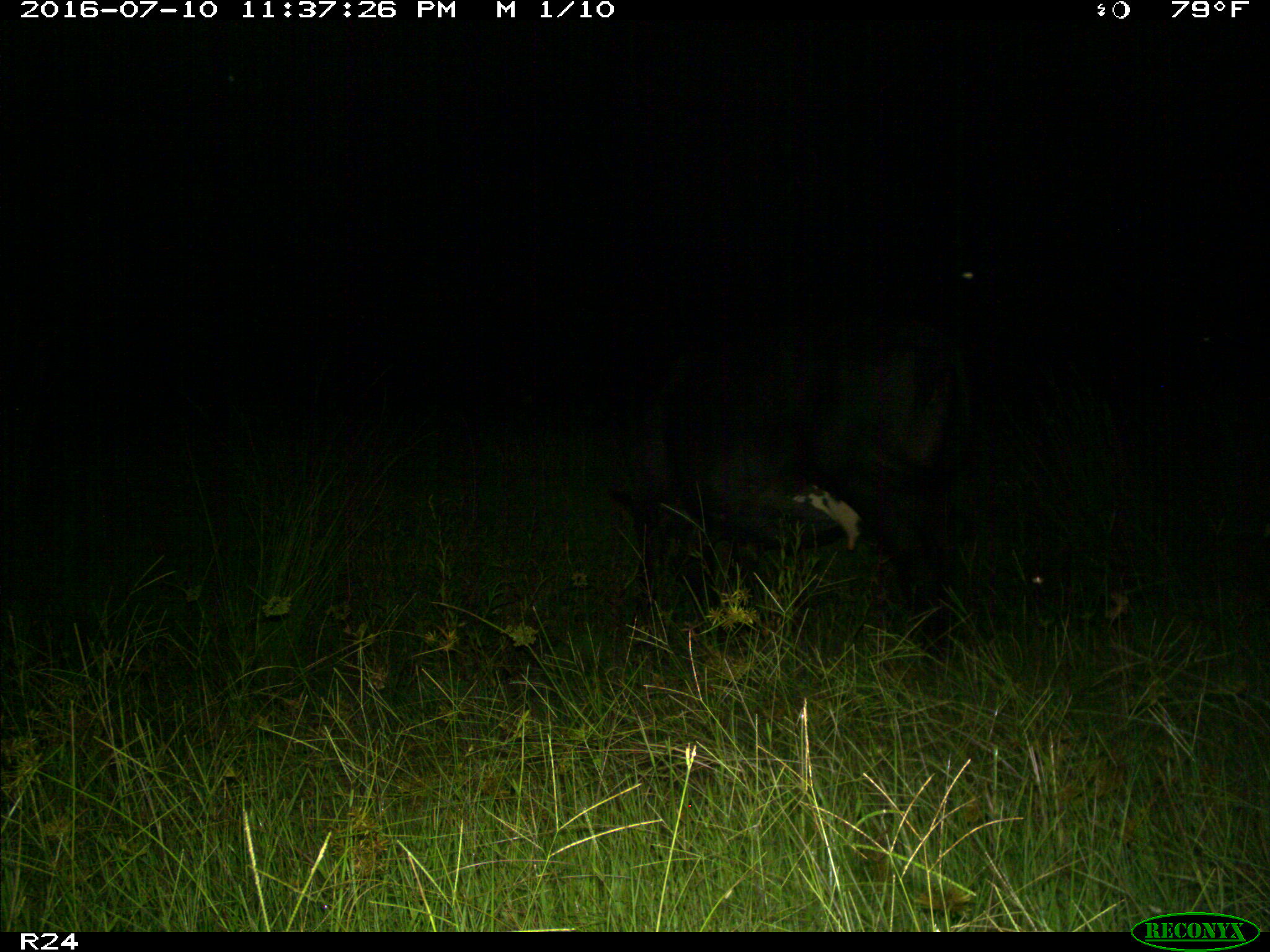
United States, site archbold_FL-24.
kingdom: Animalia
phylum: Chordata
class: Mammalia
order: Artiodactyla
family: Bovidae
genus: Bos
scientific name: Bos taurus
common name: domestic cow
Bos taurus (domestic cow).